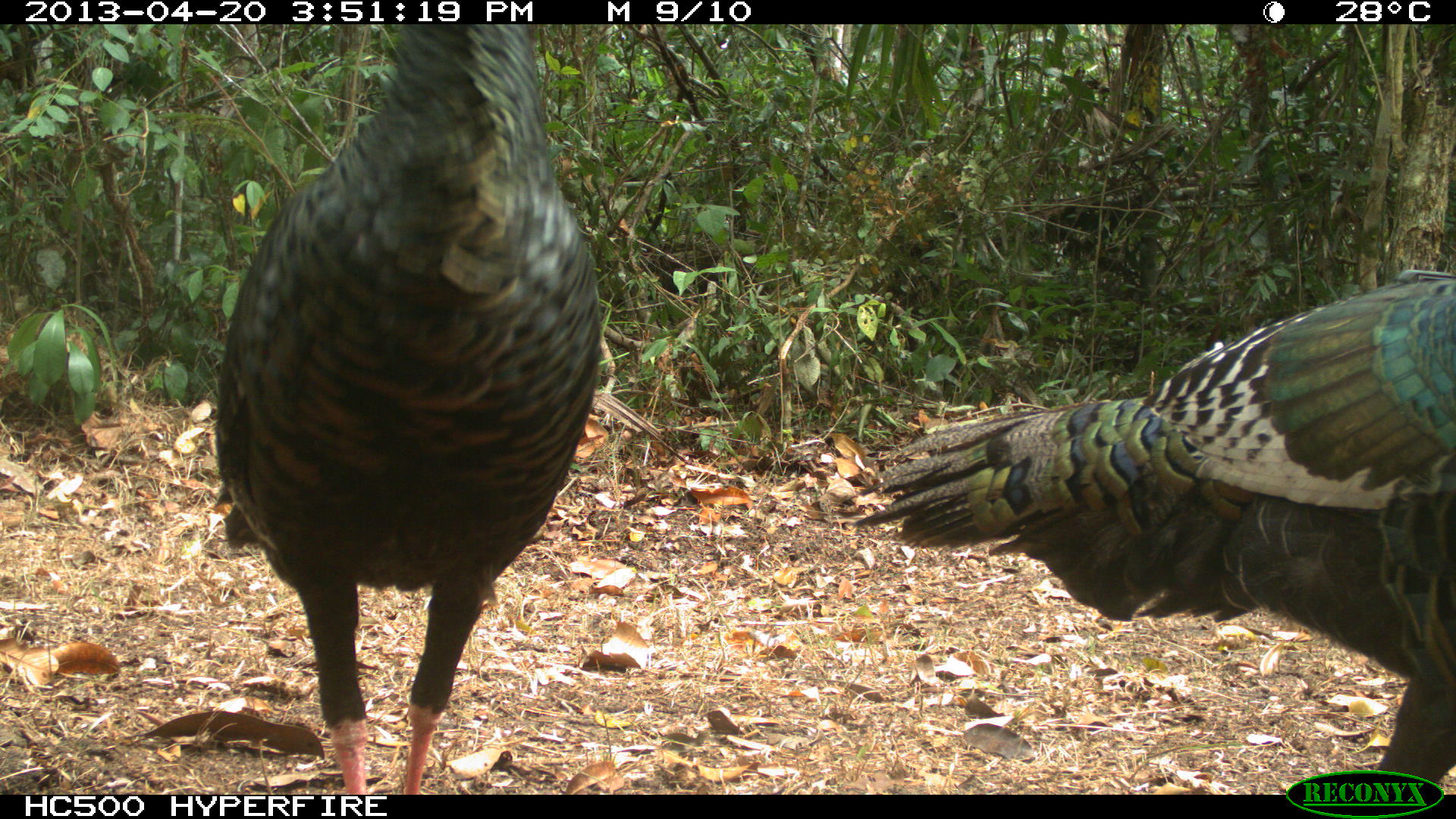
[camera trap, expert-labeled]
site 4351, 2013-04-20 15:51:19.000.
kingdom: Animalia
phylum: Chordata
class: Aves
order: Galliformes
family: Phasianidae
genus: Meleagris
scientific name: Meleagris ocellata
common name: ocellated turkey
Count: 2.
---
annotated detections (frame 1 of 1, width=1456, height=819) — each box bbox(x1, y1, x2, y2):
meleagris ocellata: bbox(854, 269, 1456, 782); bbox(216, 22, 601, 792)